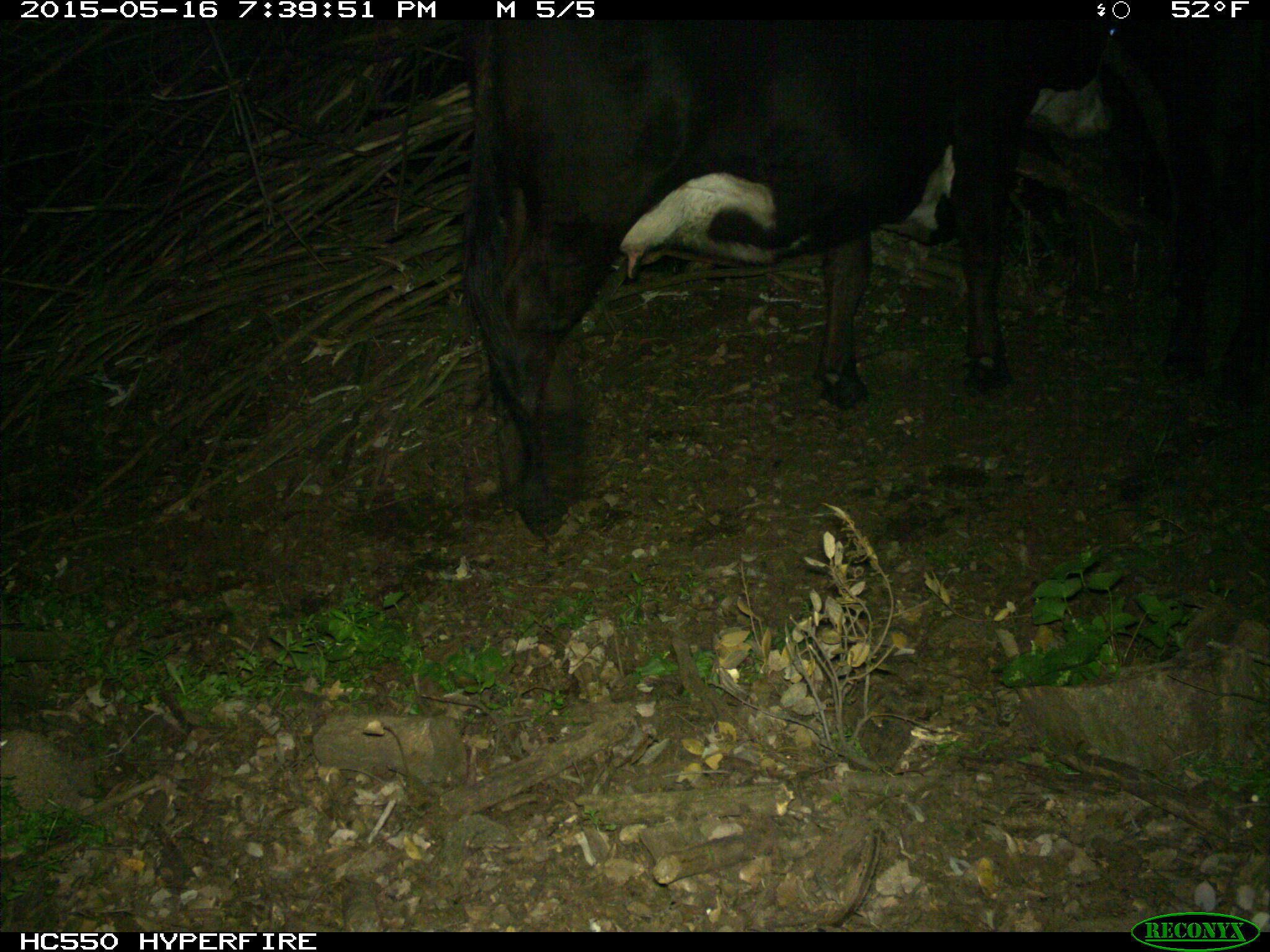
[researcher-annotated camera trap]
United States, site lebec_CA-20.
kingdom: Animalia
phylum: Chordata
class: Mammalia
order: Artiodactyla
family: Bovidae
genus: Bos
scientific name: Bos taurus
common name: domestic cow